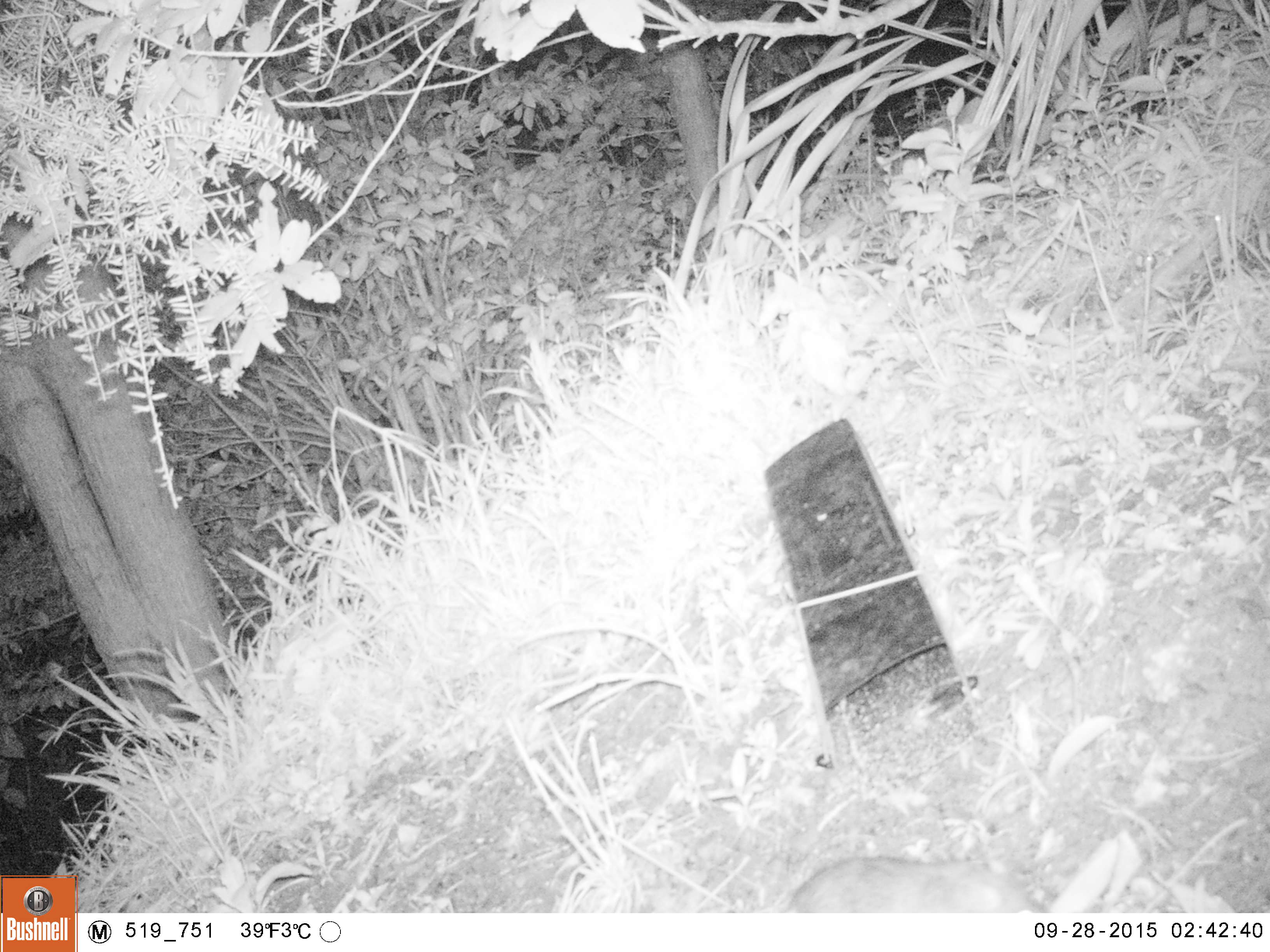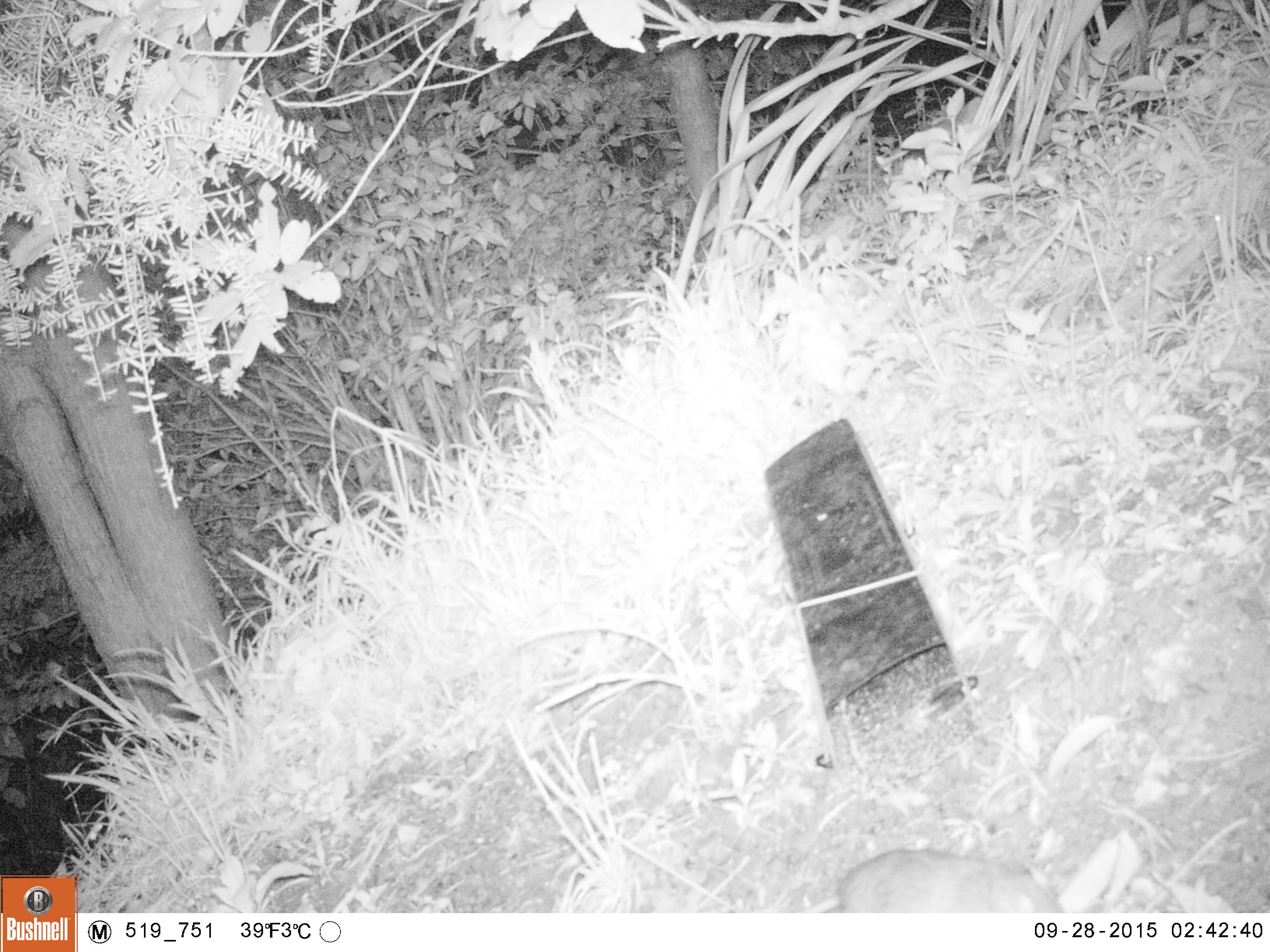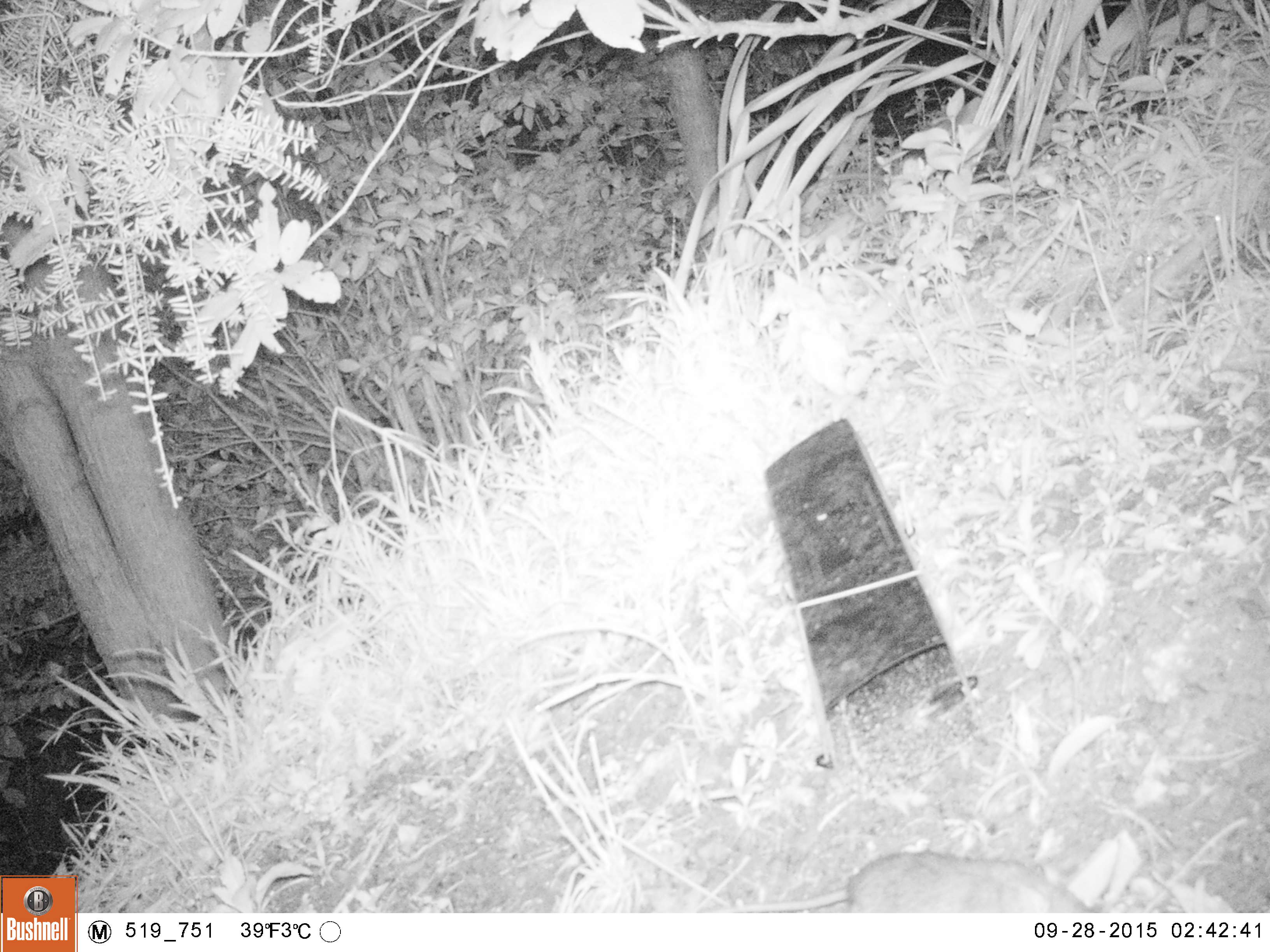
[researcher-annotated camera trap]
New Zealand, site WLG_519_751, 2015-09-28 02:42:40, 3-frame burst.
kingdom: Animalia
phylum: Chordata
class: Mammalia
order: Rodentia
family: Muridae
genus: Rattus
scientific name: Rattus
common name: rat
Rat (Rattus).